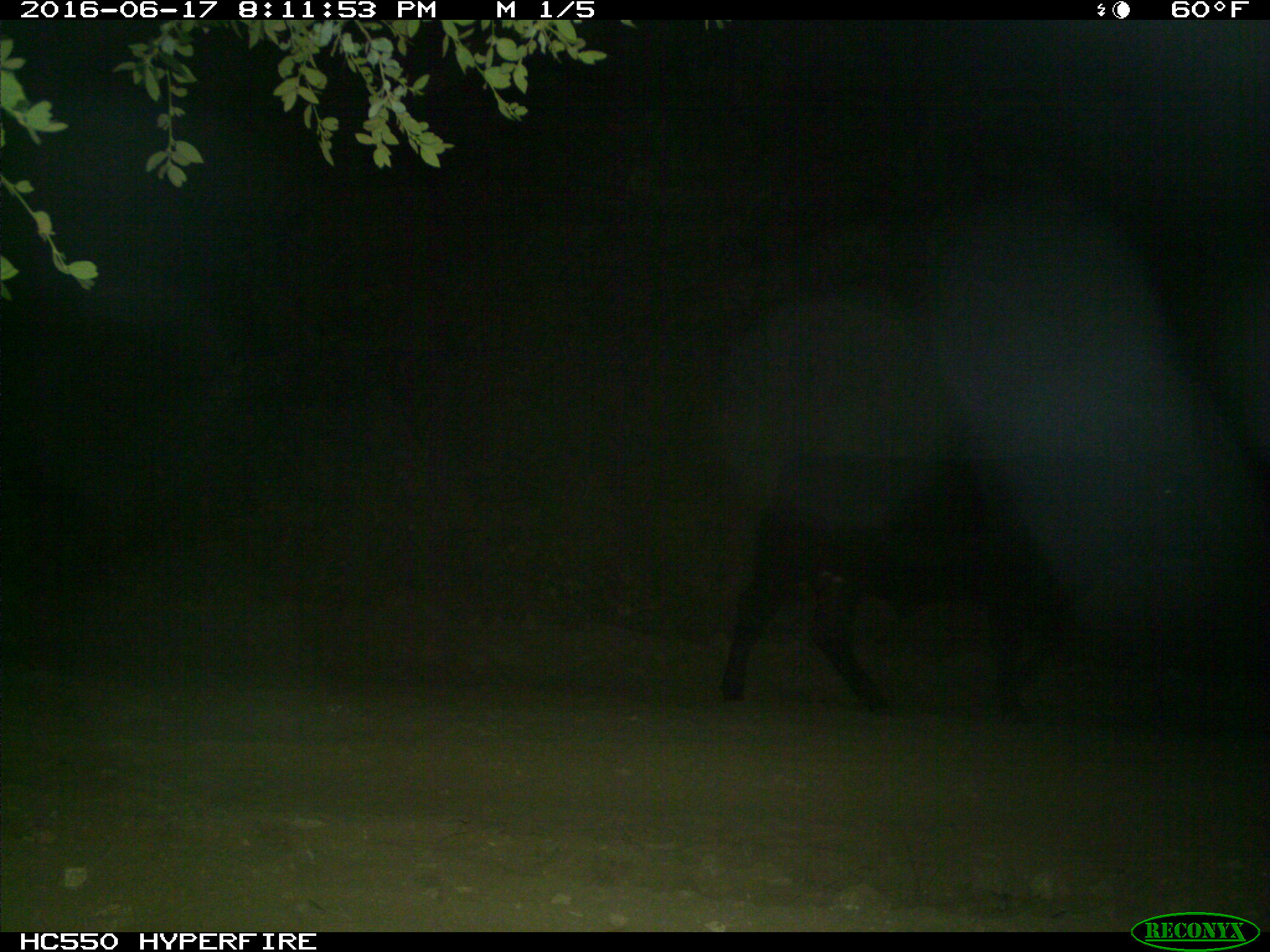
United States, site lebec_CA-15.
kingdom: Animalia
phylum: Chordata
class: Mammalia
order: Artiodactyla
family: Bovidae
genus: Bos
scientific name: Bos taurus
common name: domestic cow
Bos taurus (domestic cow).